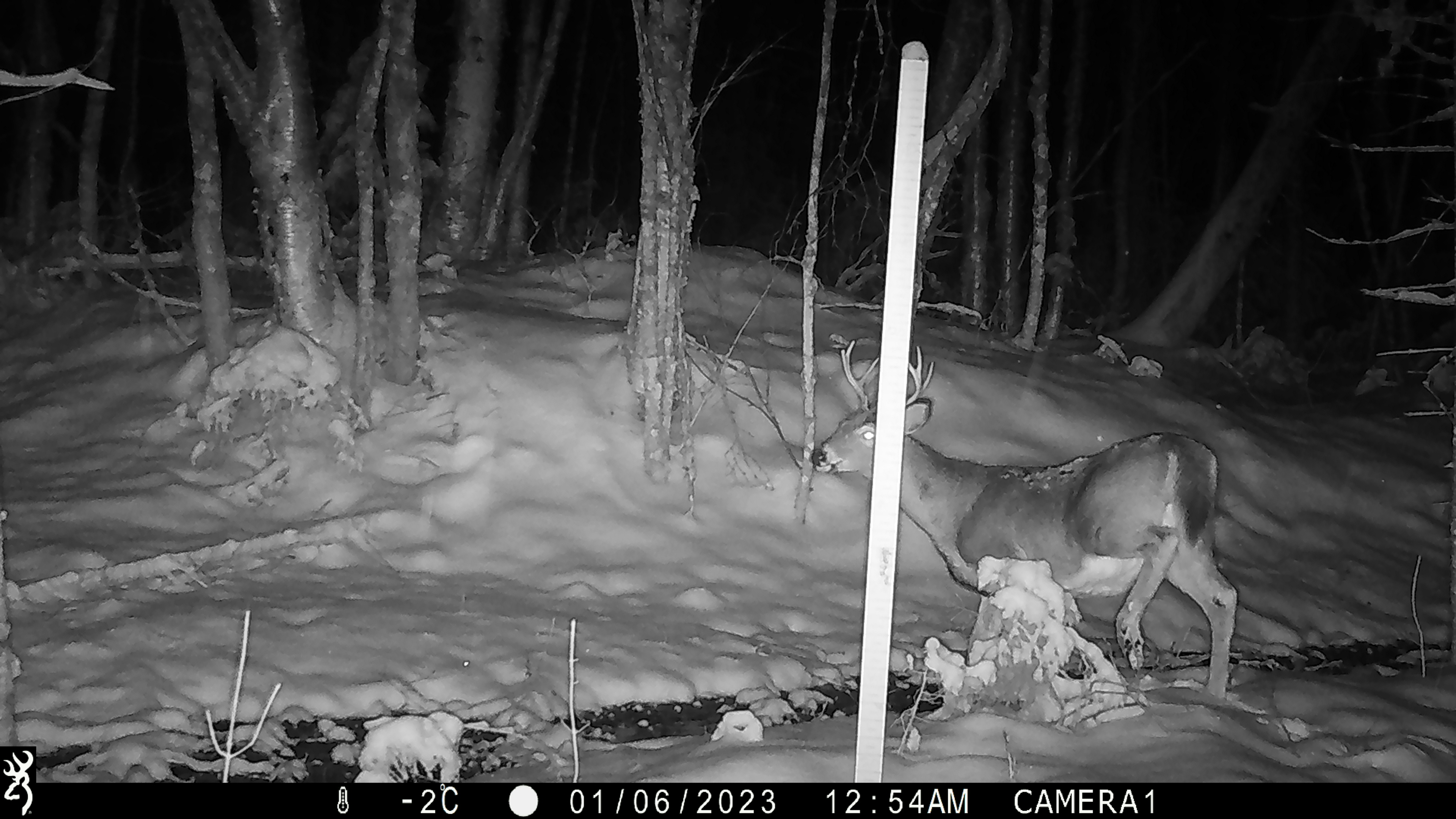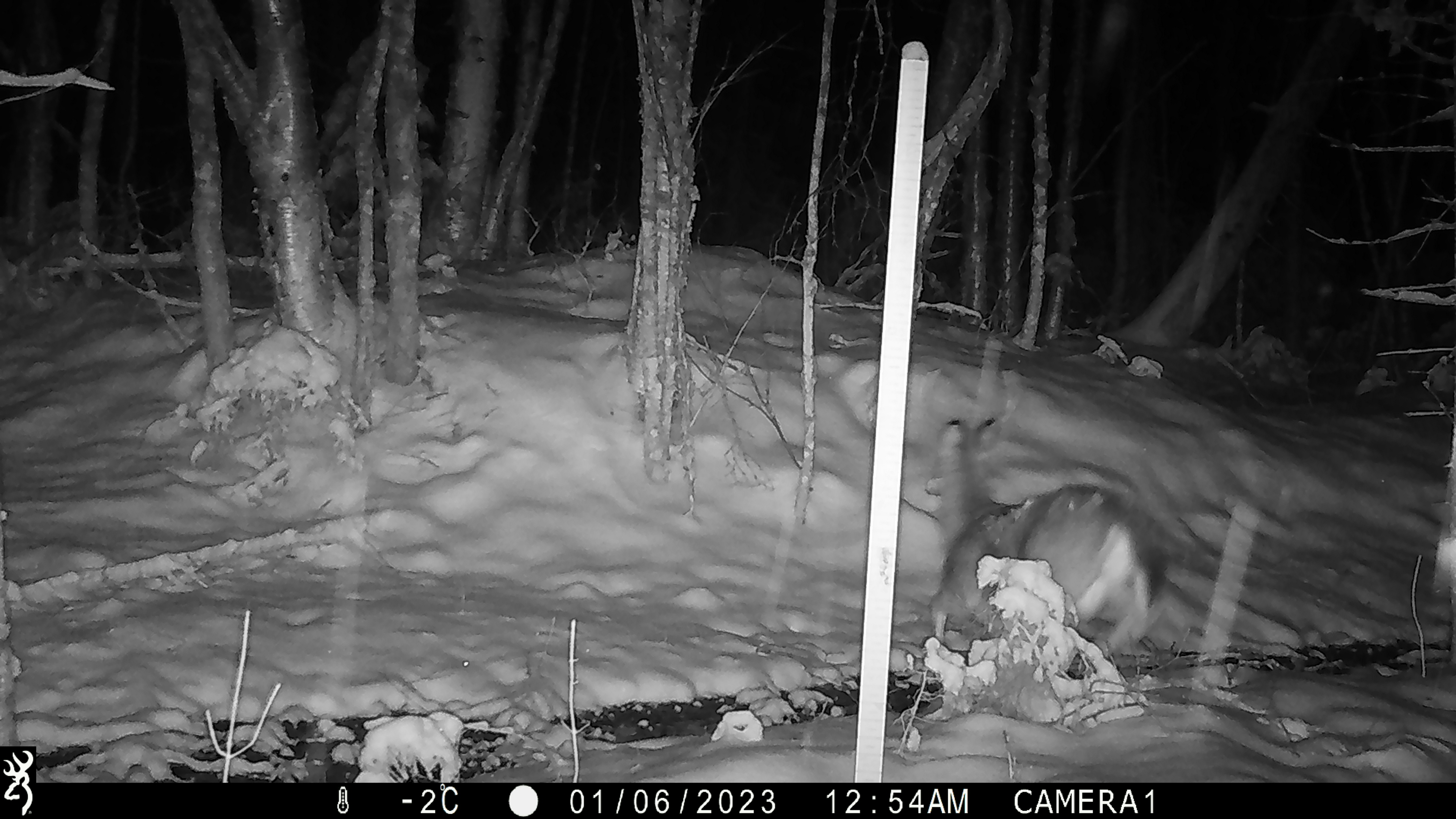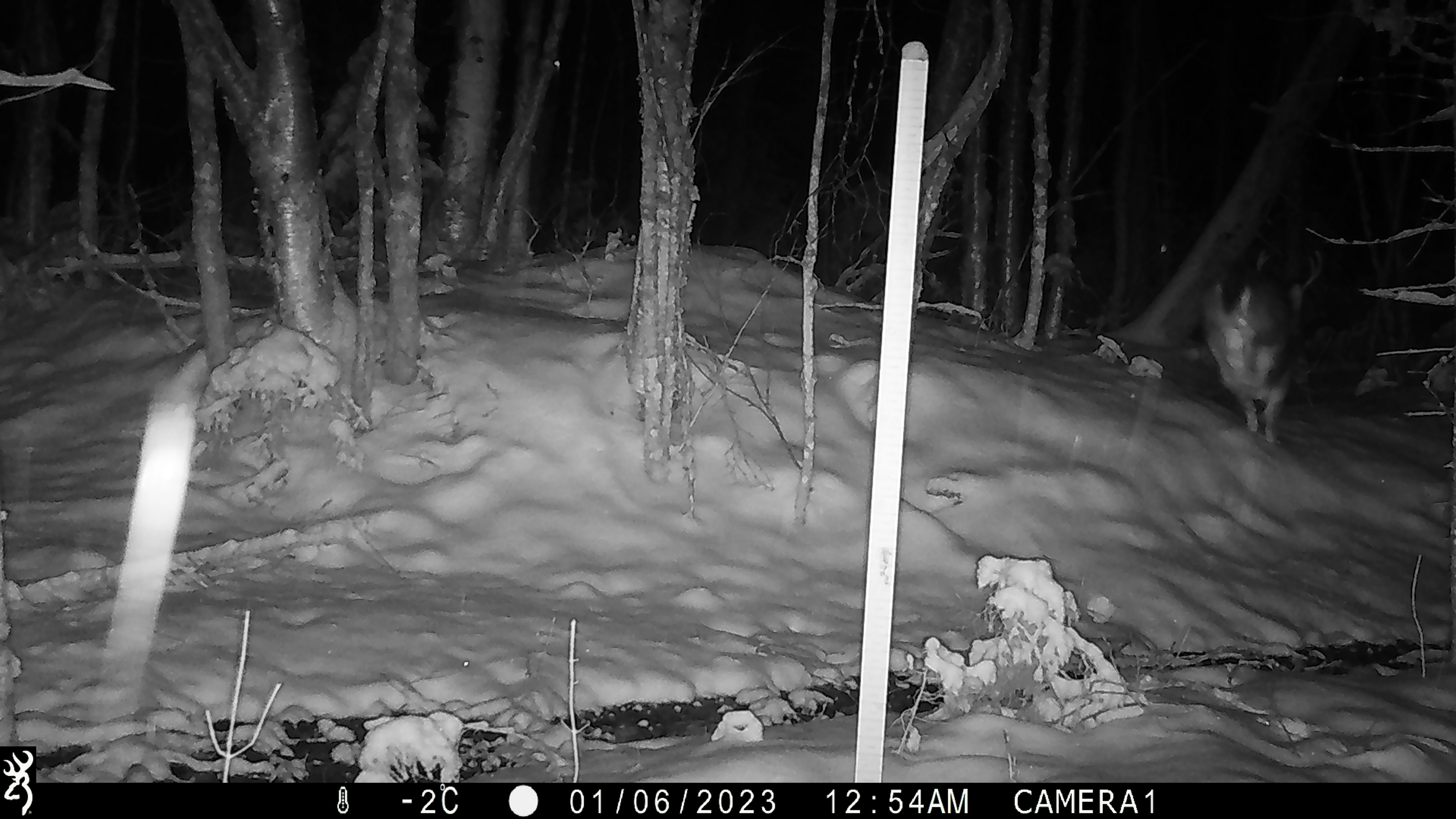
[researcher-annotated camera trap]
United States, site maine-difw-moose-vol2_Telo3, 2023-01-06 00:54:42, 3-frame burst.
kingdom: Animalia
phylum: Chordata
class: Mammalia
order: Artiodactyla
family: Cervidae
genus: Odocoileus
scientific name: Odocoileus virginianus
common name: white-tailed deer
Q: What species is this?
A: White-tailed deer (Odocoileus virginianus).